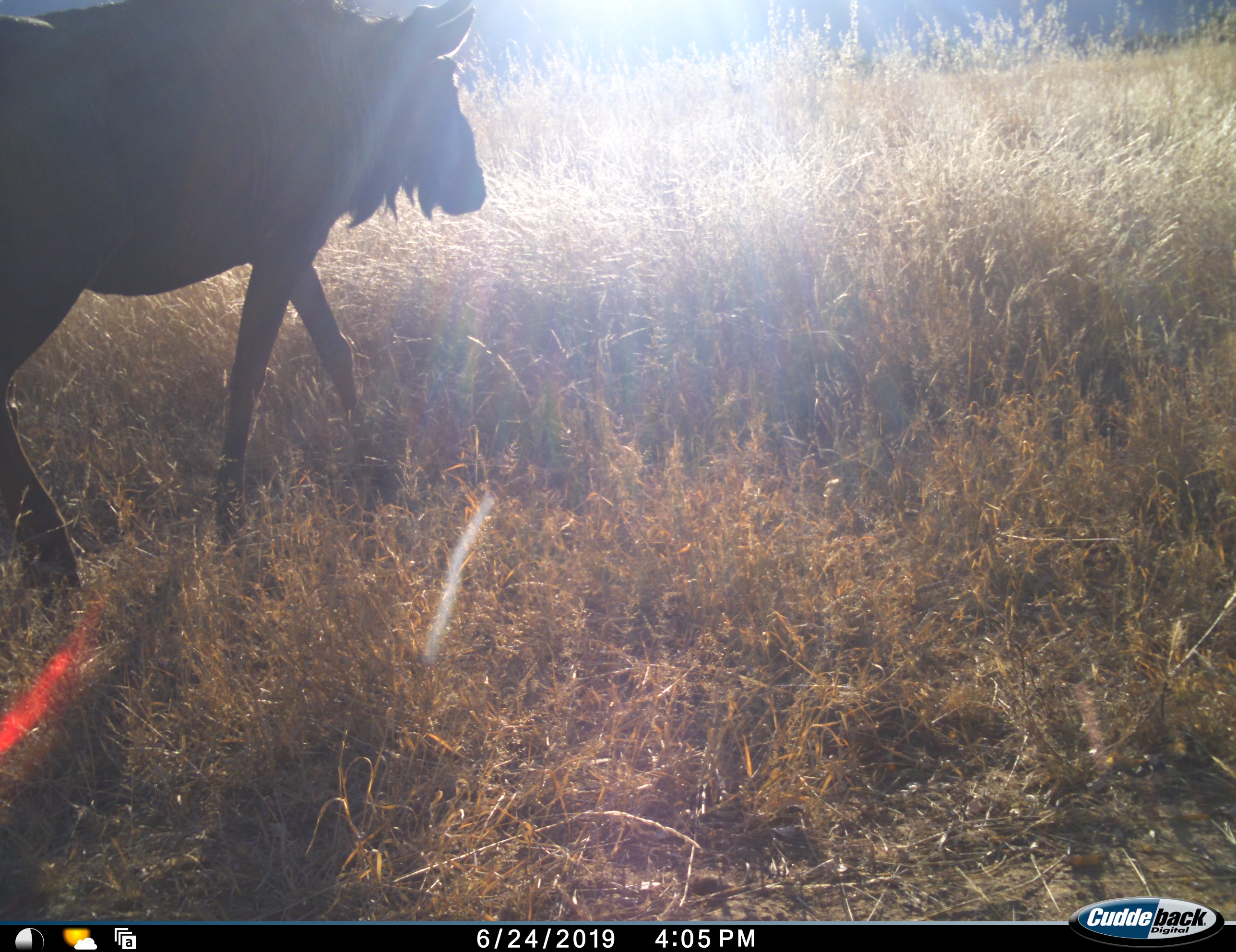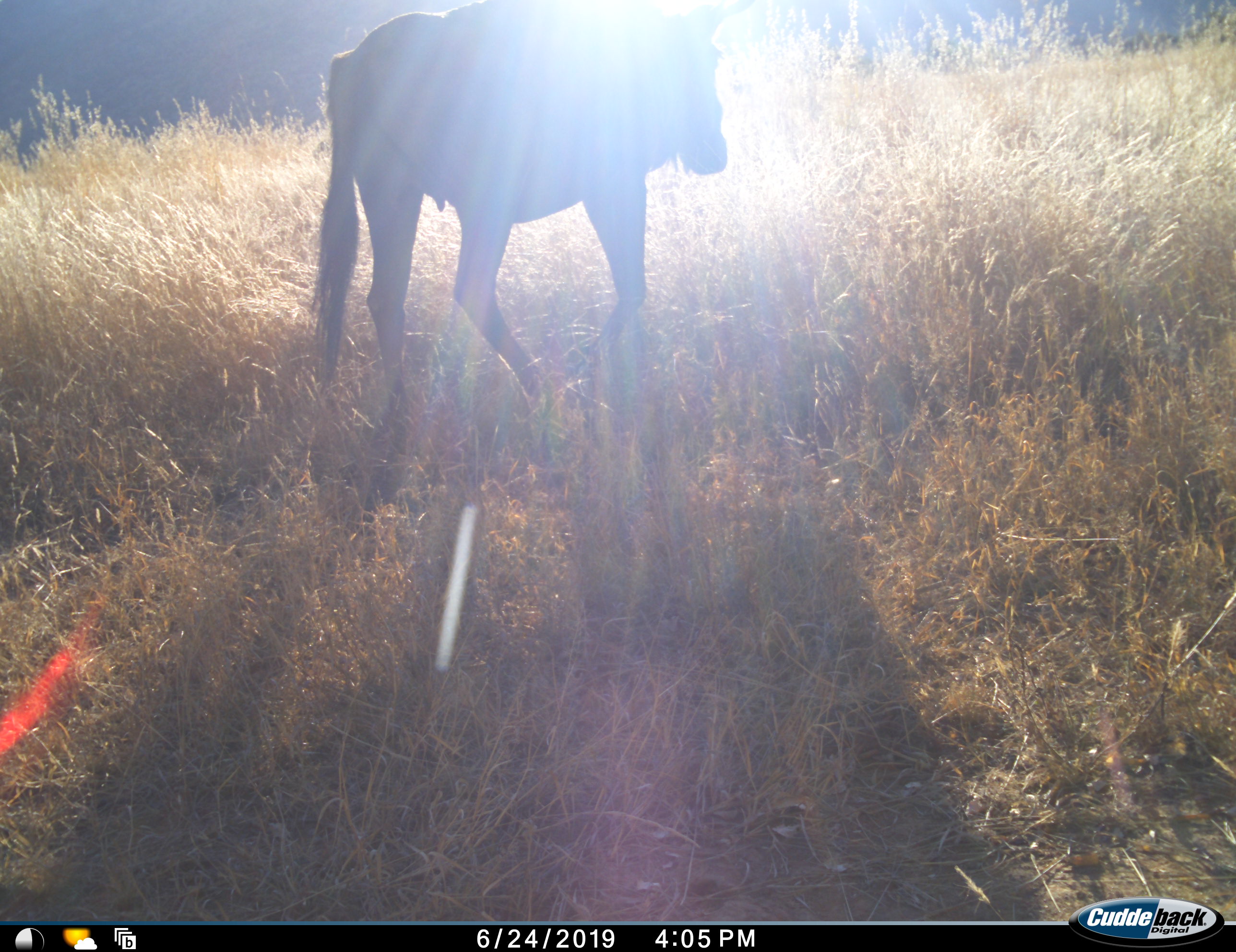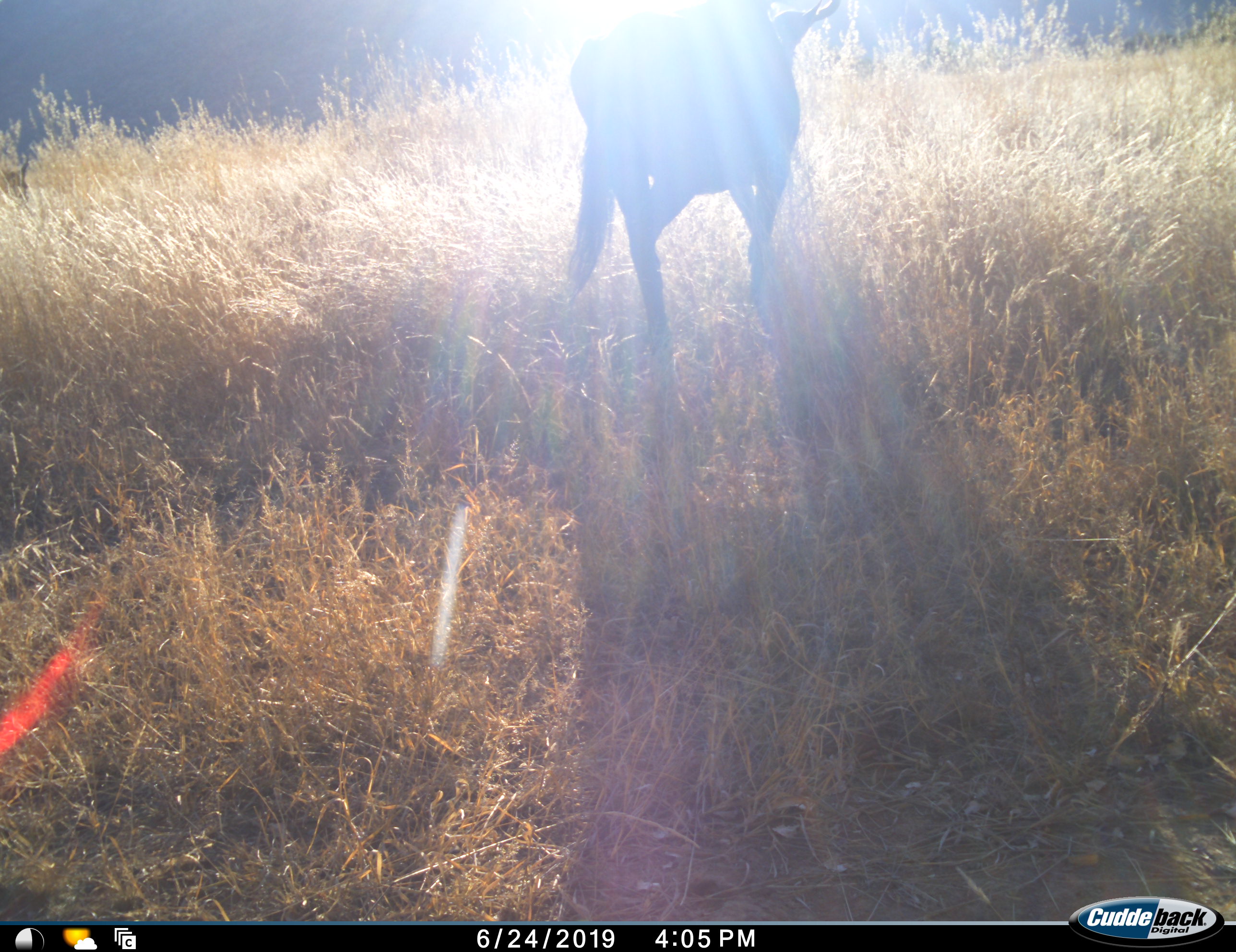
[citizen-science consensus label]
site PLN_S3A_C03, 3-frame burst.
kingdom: Animalia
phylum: Chordata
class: Mammalia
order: Artiodactyla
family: Bovidae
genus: Connochaetes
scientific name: Connochaetes taurinus taurinus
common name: blue wildebeest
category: wildebeestblue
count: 1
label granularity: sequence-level